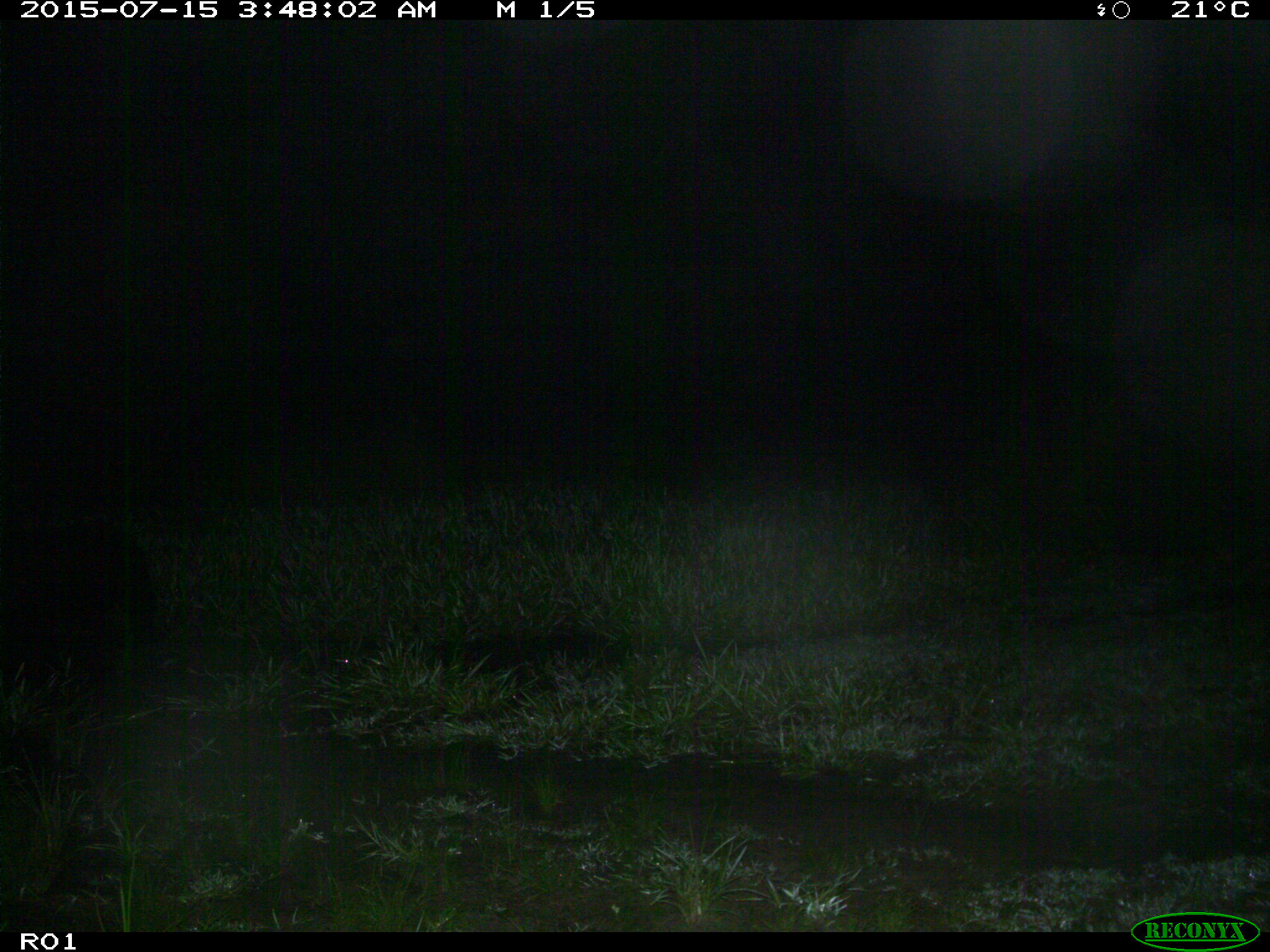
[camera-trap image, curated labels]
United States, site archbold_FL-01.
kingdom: Animalia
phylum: Chordata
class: Mammalia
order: Artiodactyla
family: Suidae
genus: Sus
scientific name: Sus scrofa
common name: wild boar